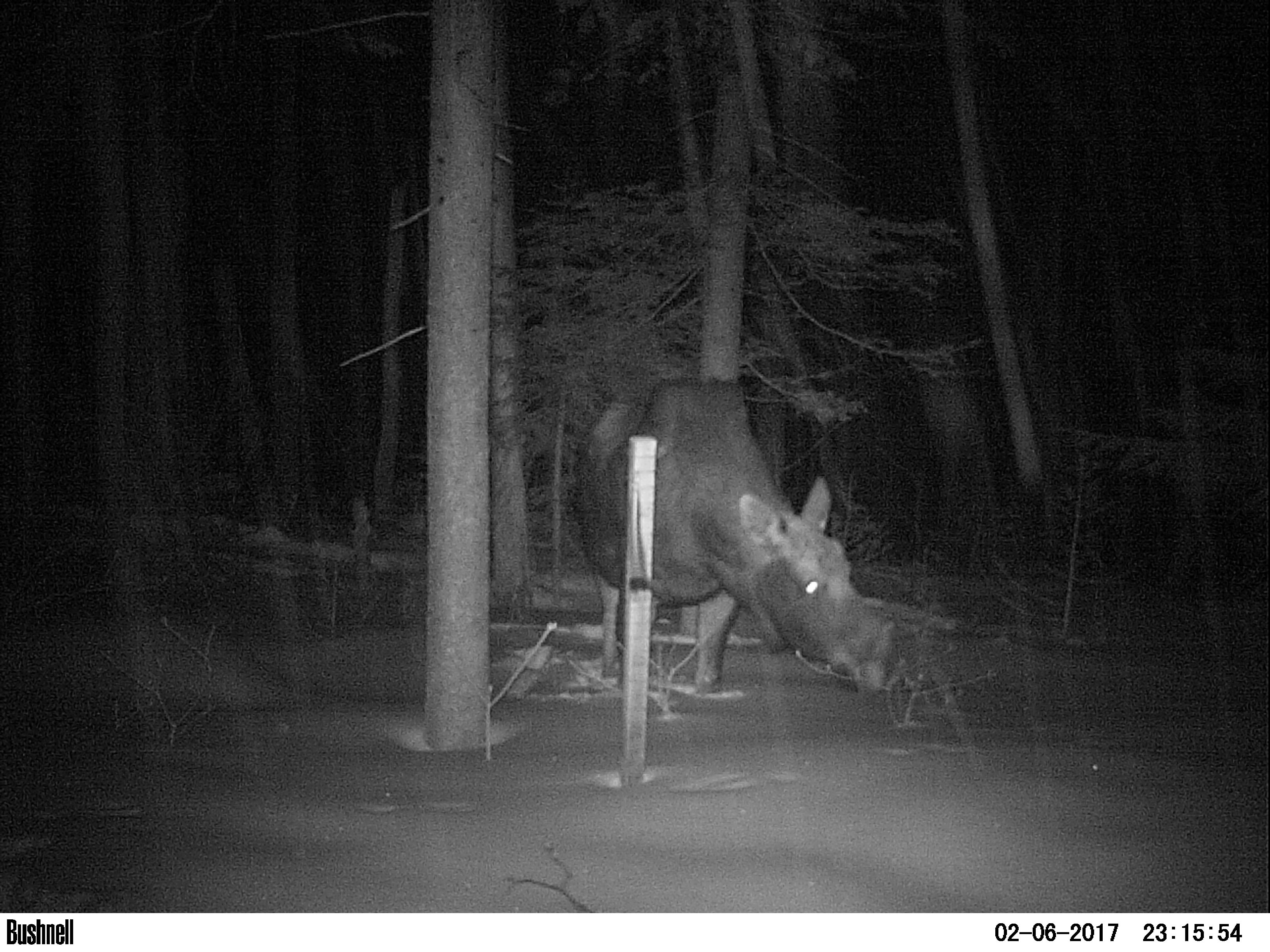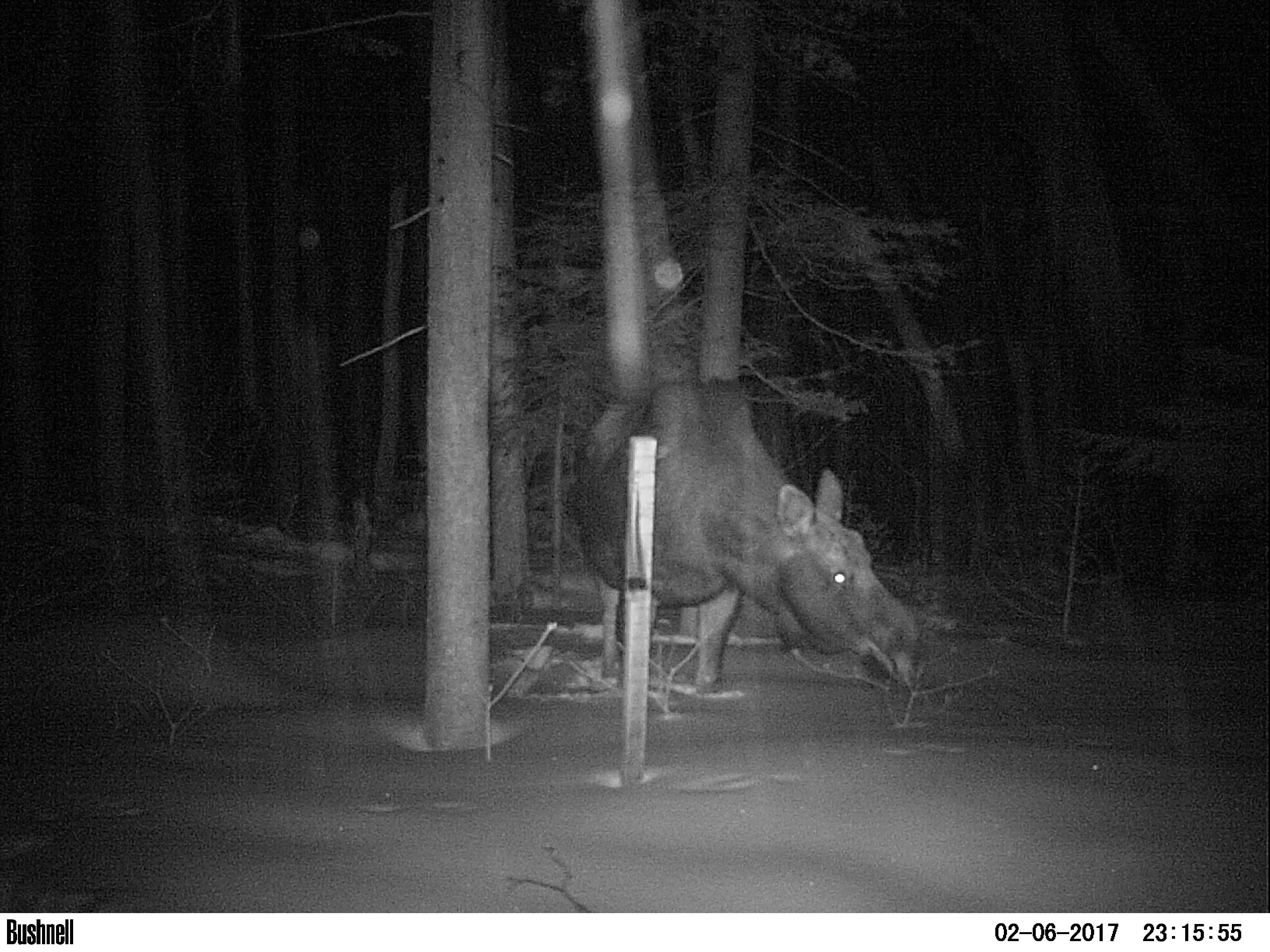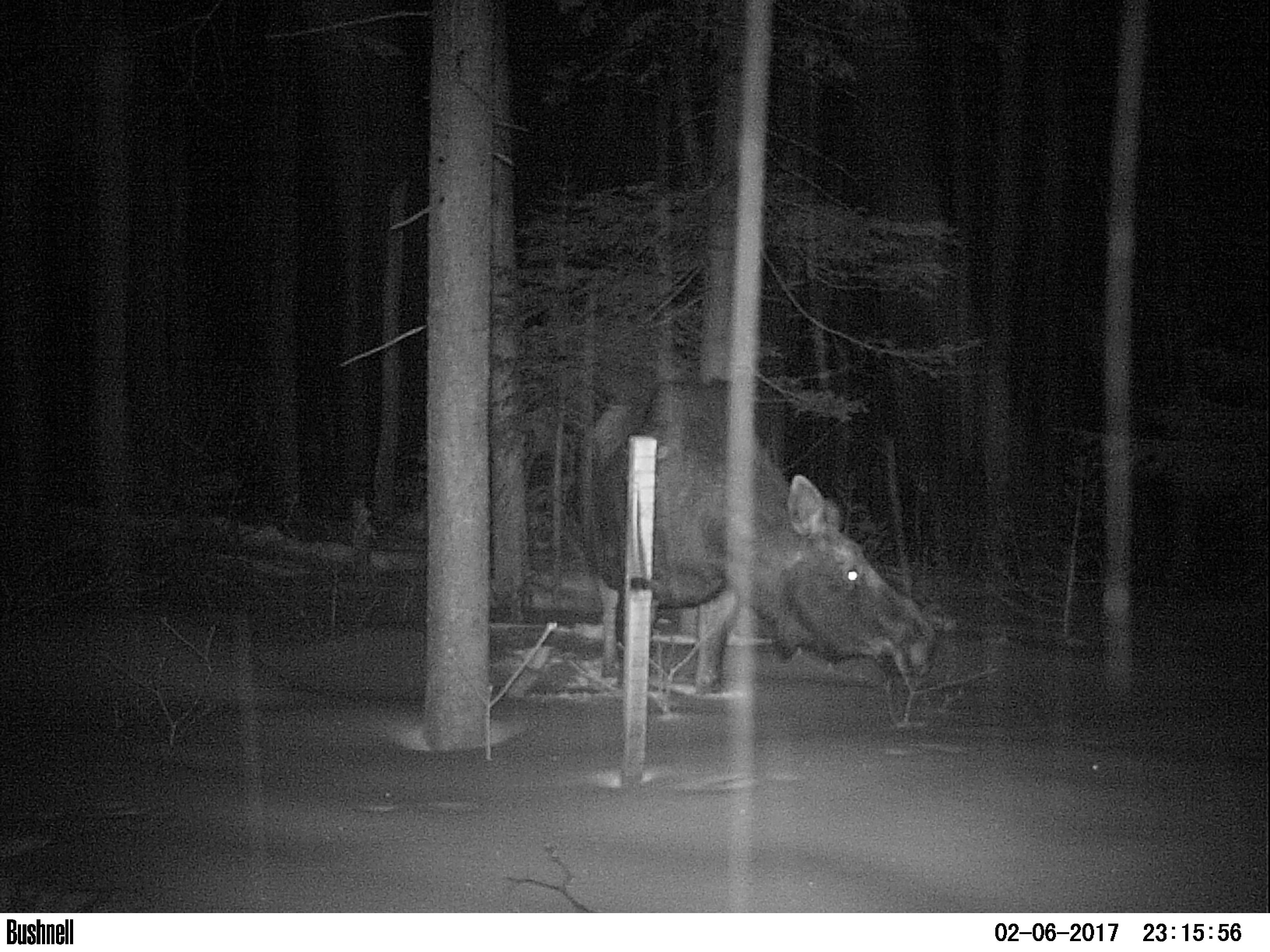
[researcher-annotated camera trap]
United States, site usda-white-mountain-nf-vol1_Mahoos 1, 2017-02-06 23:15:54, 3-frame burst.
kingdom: Animalia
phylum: Chordata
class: Mammalia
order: Artiodactyla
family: Cervidae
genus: Alces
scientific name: Alces alces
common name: moose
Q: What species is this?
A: Moose (Alces alces).